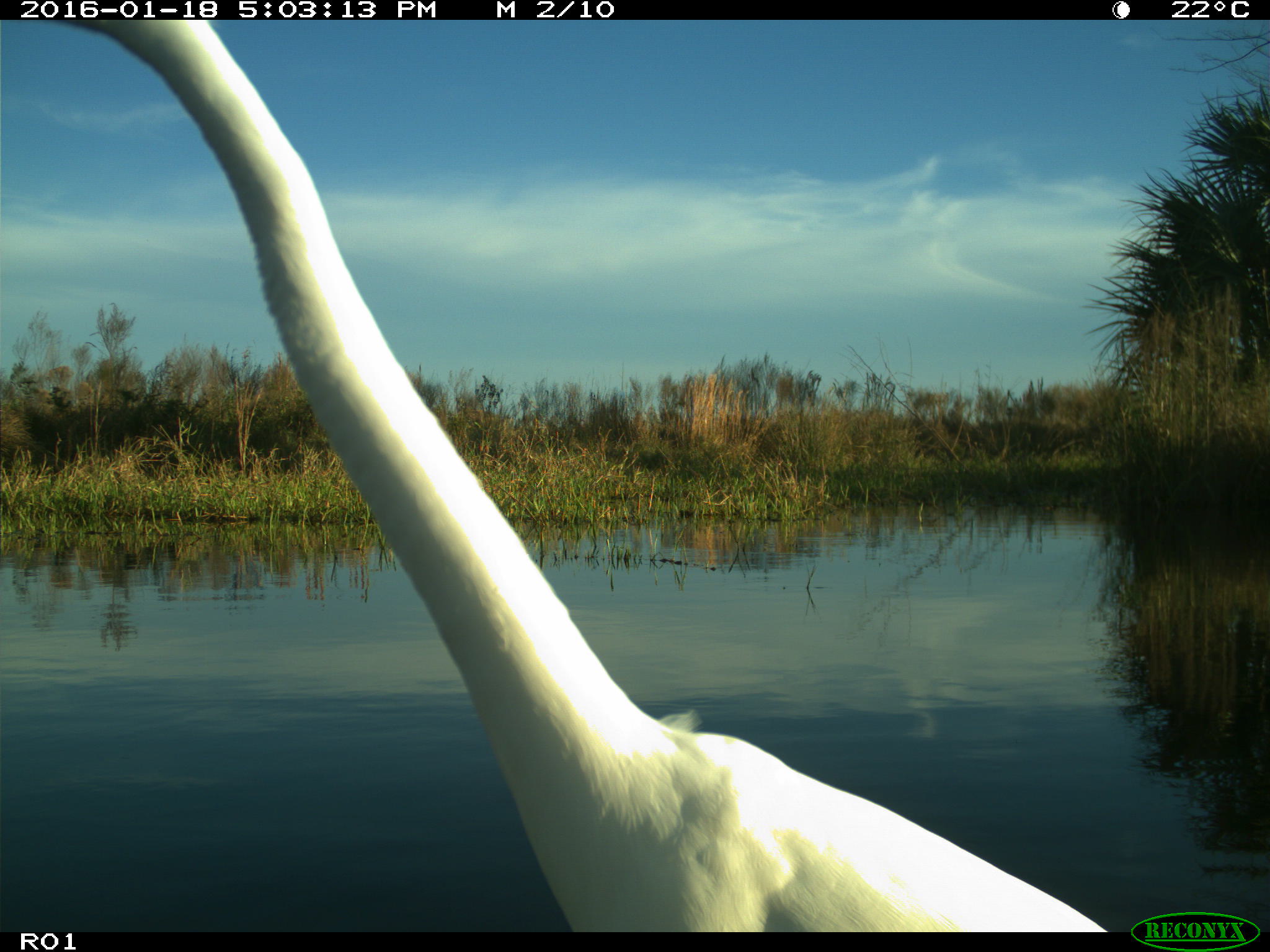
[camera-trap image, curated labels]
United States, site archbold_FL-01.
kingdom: Animalia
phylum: Chordata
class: Aves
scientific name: Aves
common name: birds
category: unidentified bird